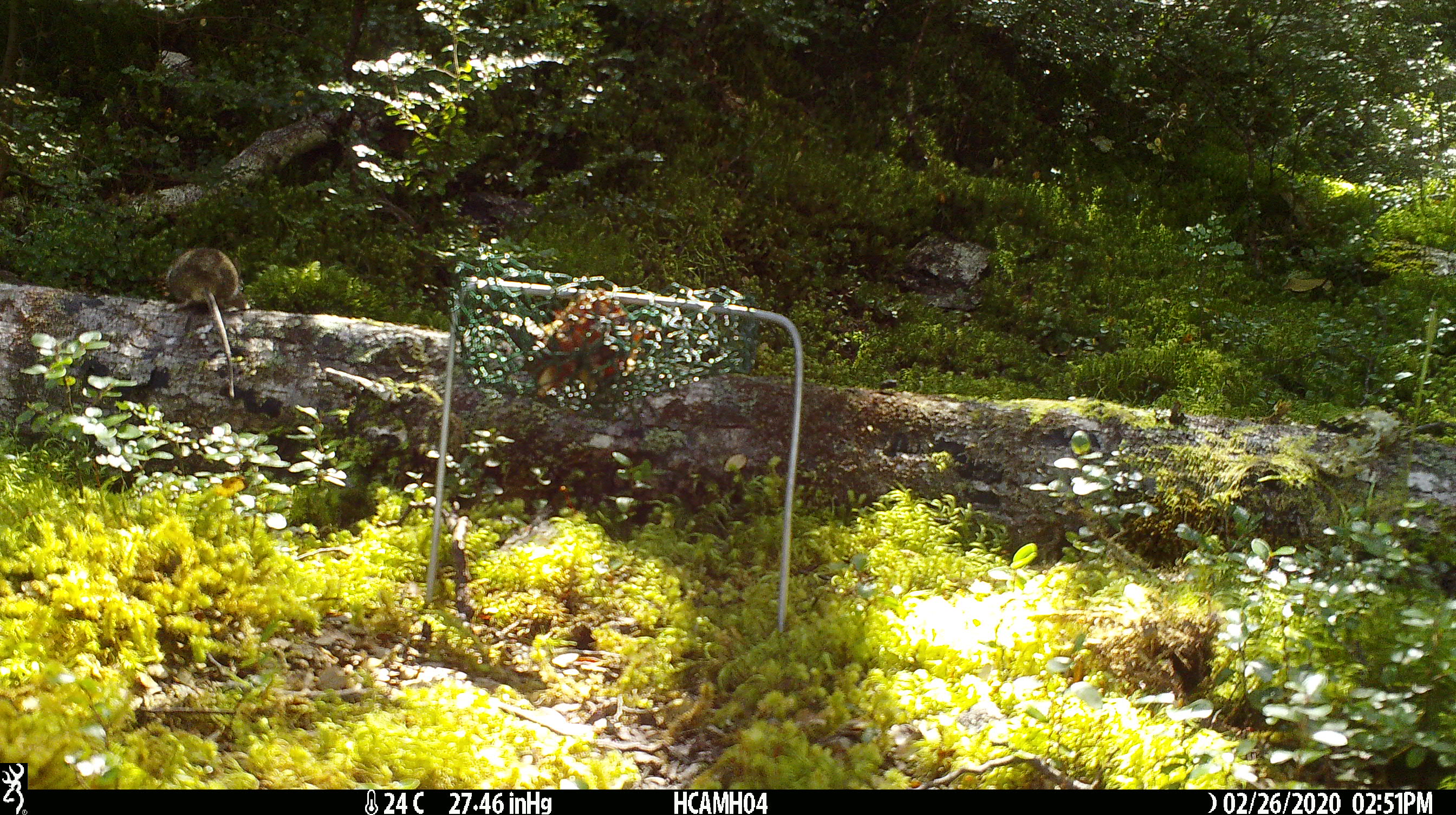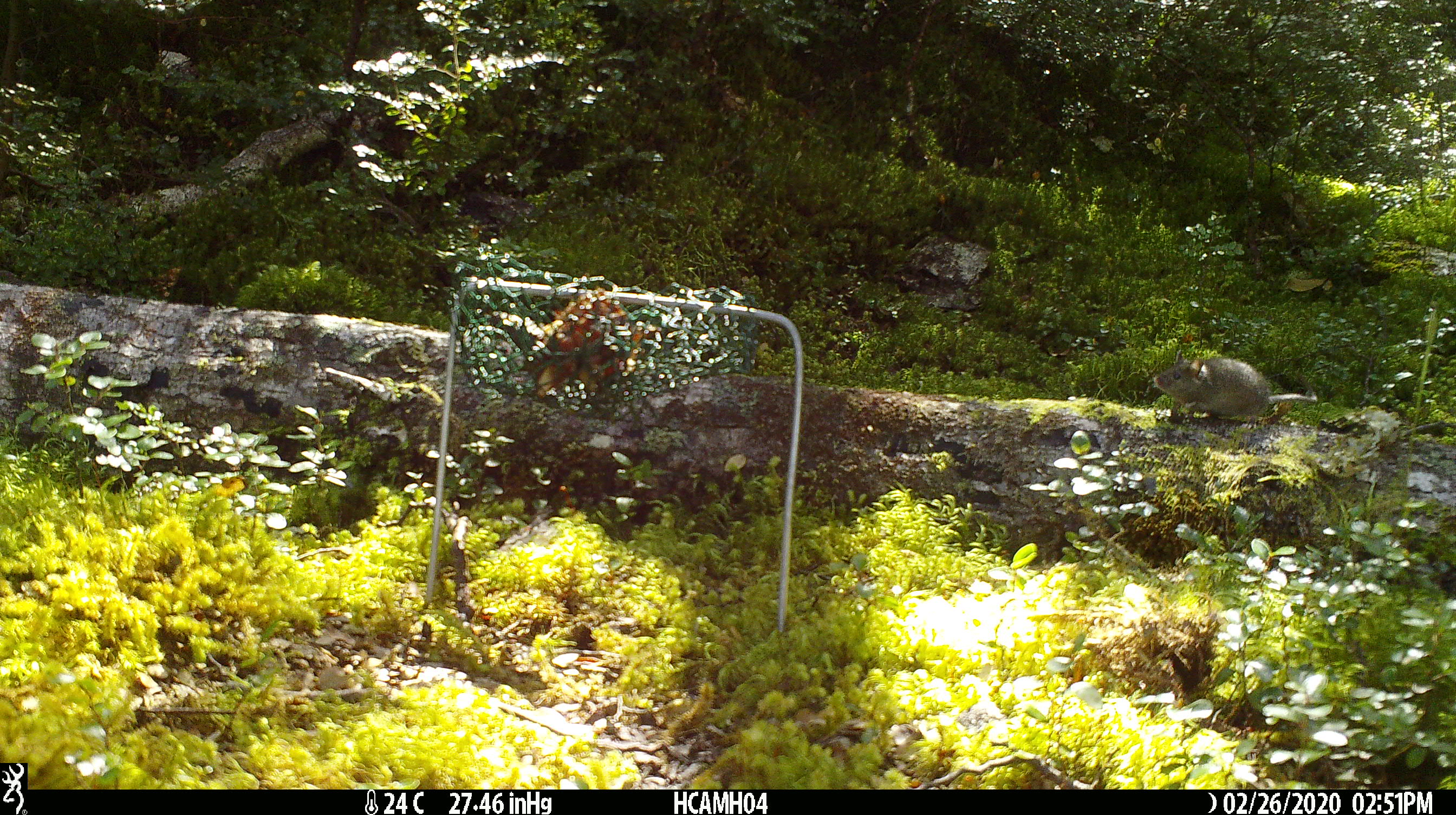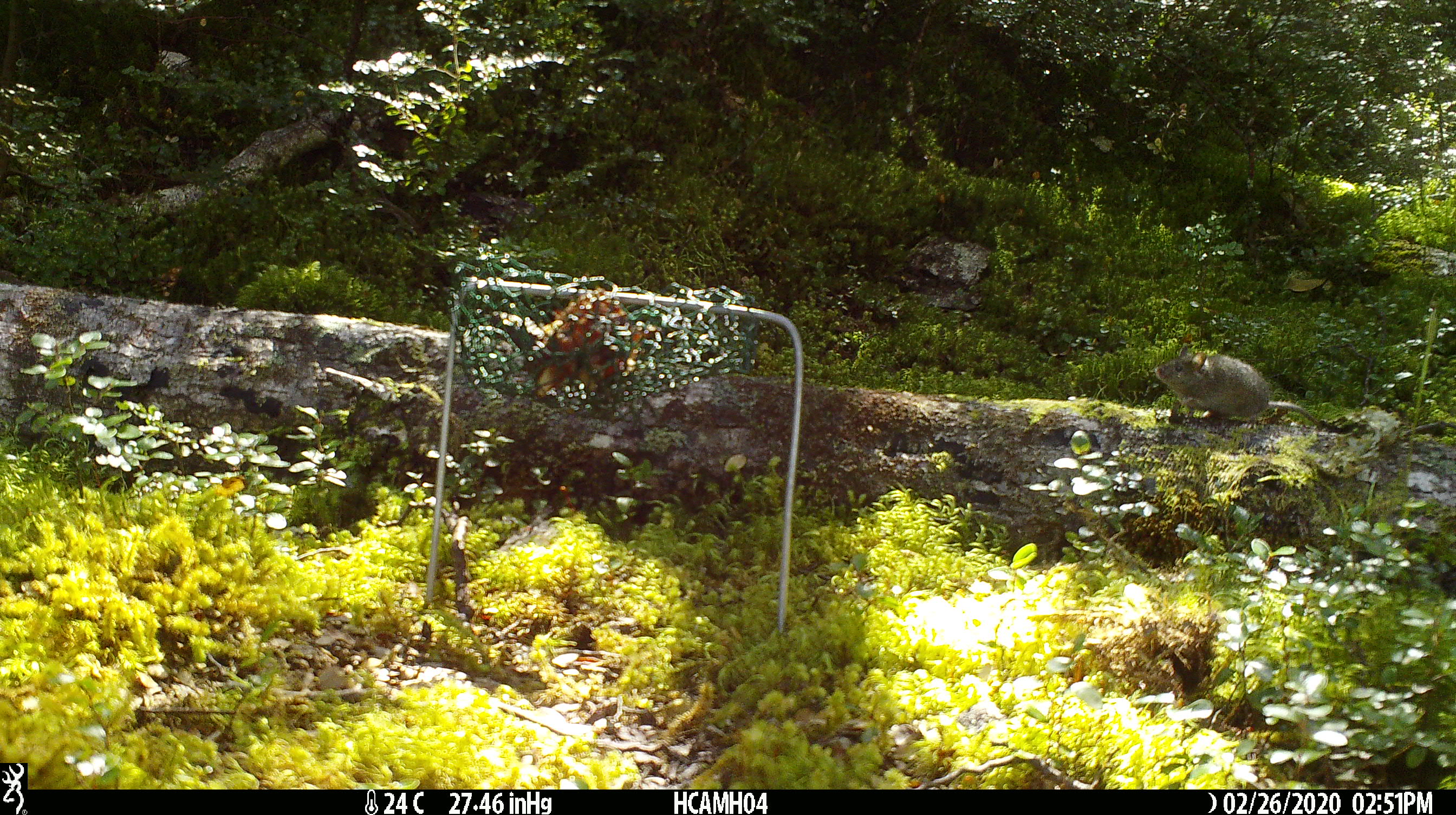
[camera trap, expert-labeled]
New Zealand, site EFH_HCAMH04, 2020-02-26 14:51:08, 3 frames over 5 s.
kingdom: Animalia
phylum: Chordata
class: Mammalia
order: Rodentia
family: Muridae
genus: Mus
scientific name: Mus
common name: mouse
Mouse (Mus).